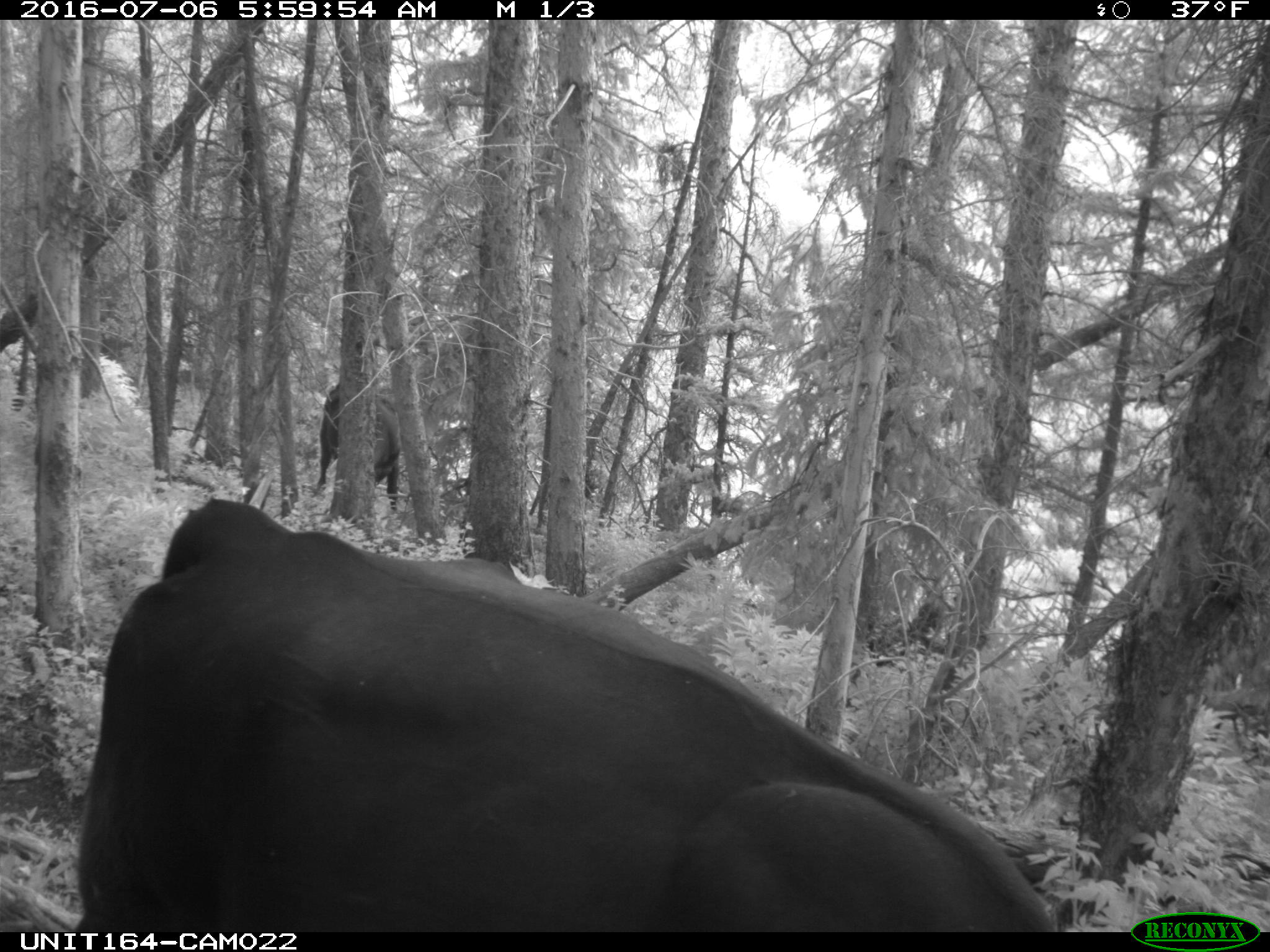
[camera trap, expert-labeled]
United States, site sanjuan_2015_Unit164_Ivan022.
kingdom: Animalia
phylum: Chordata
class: Mammalia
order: Artiodactyla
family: Bovidae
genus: Bos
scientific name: Bos taurus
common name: domestic cow